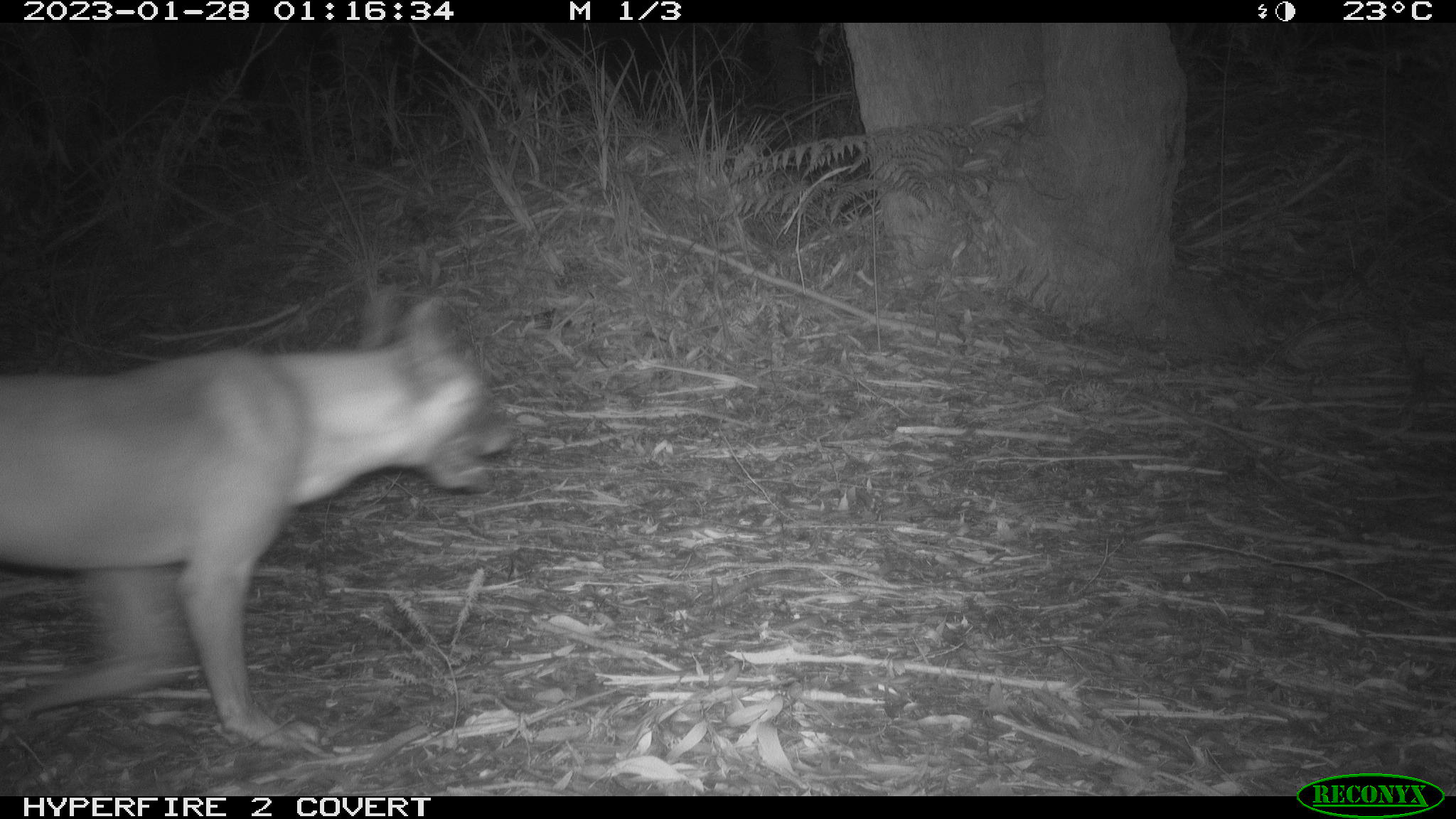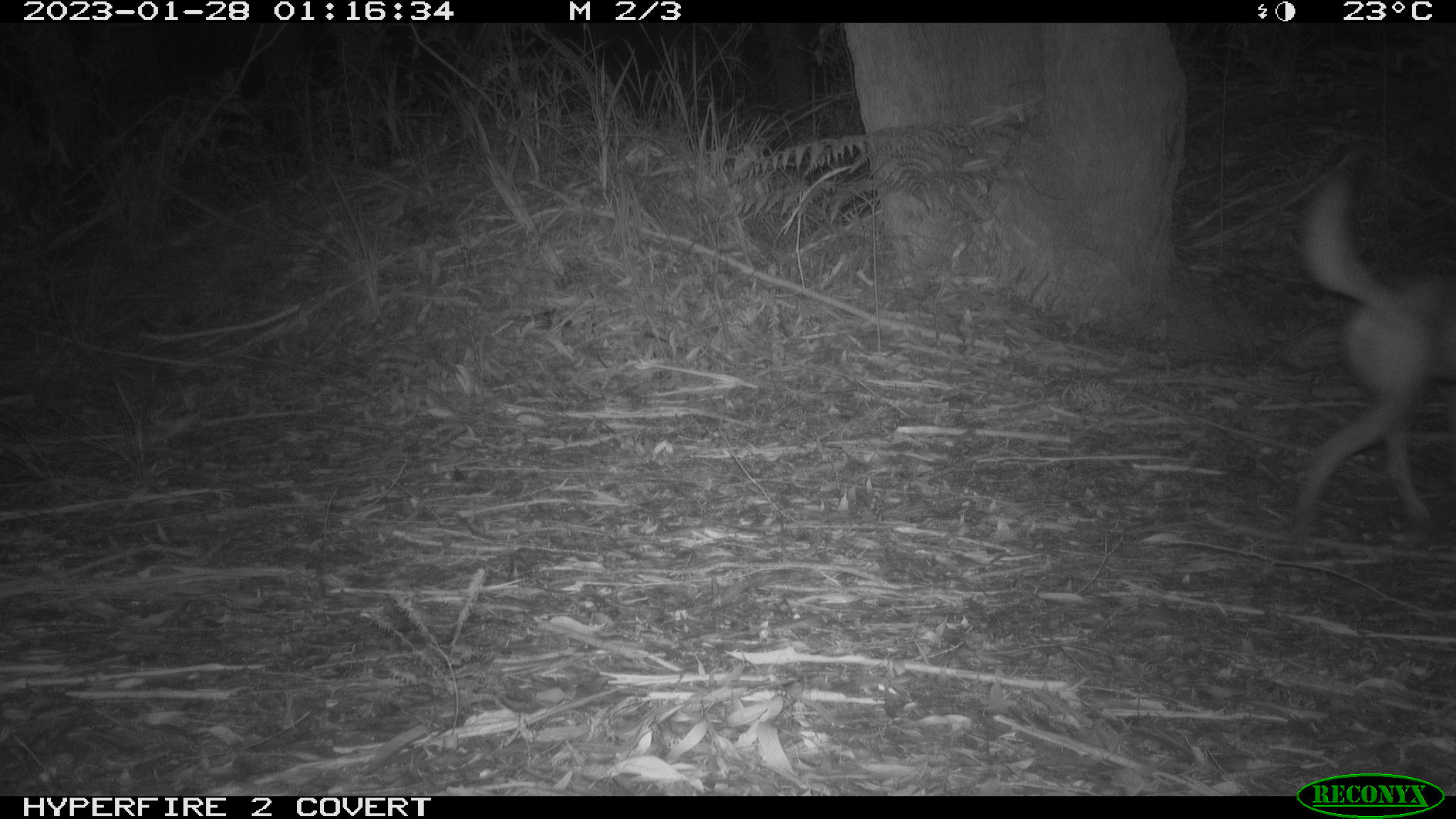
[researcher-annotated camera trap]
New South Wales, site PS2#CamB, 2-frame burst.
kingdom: Animalia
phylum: Chordata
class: Mammalia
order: Carnivora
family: Canidae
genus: Canis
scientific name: Canis familiaris dingo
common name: dingo